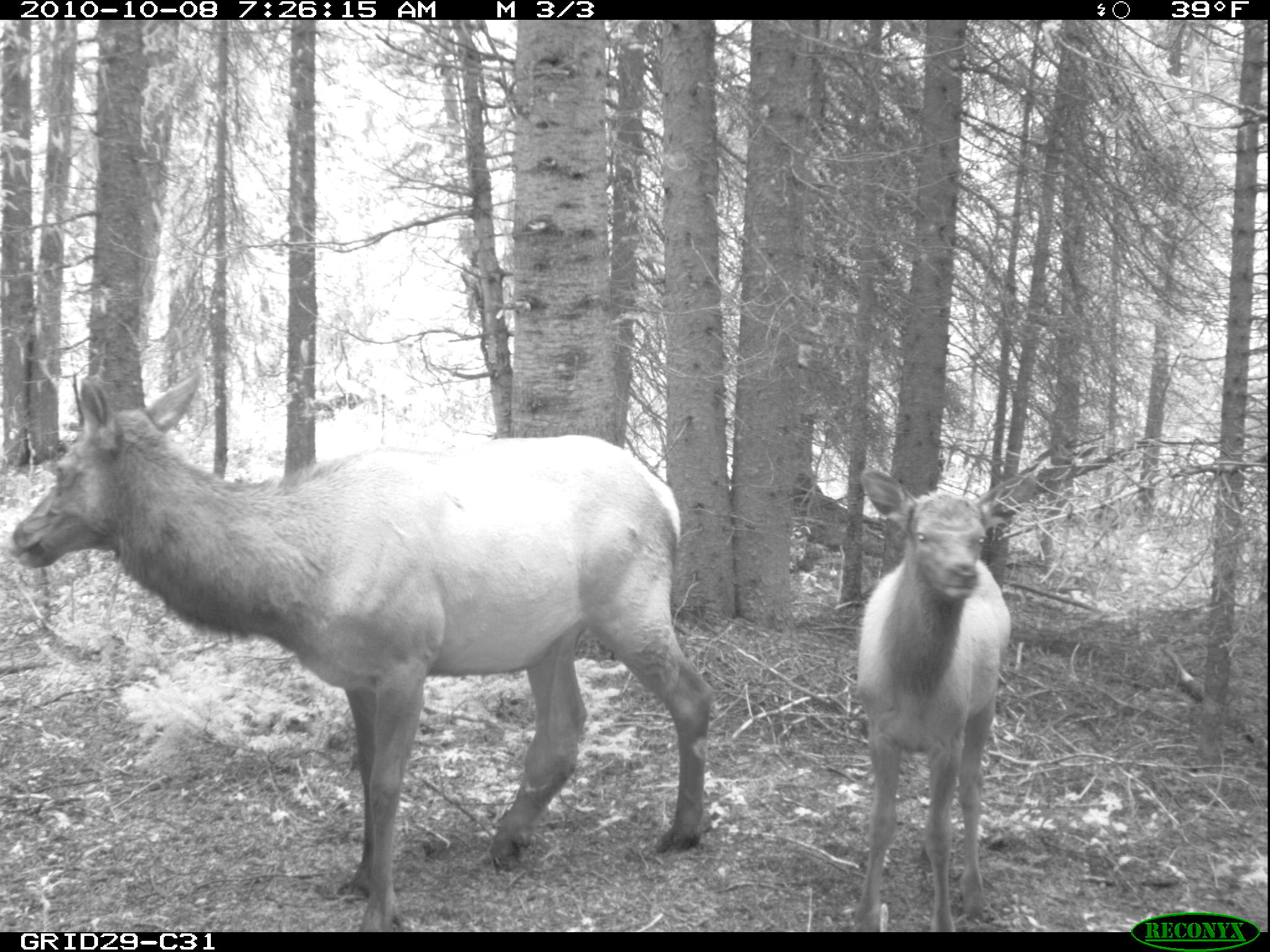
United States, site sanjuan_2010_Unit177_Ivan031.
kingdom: Animalia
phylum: Chordata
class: Mammalia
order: Artiodactyla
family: Cervidae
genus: Cervus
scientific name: Cervus elaphus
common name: red deer